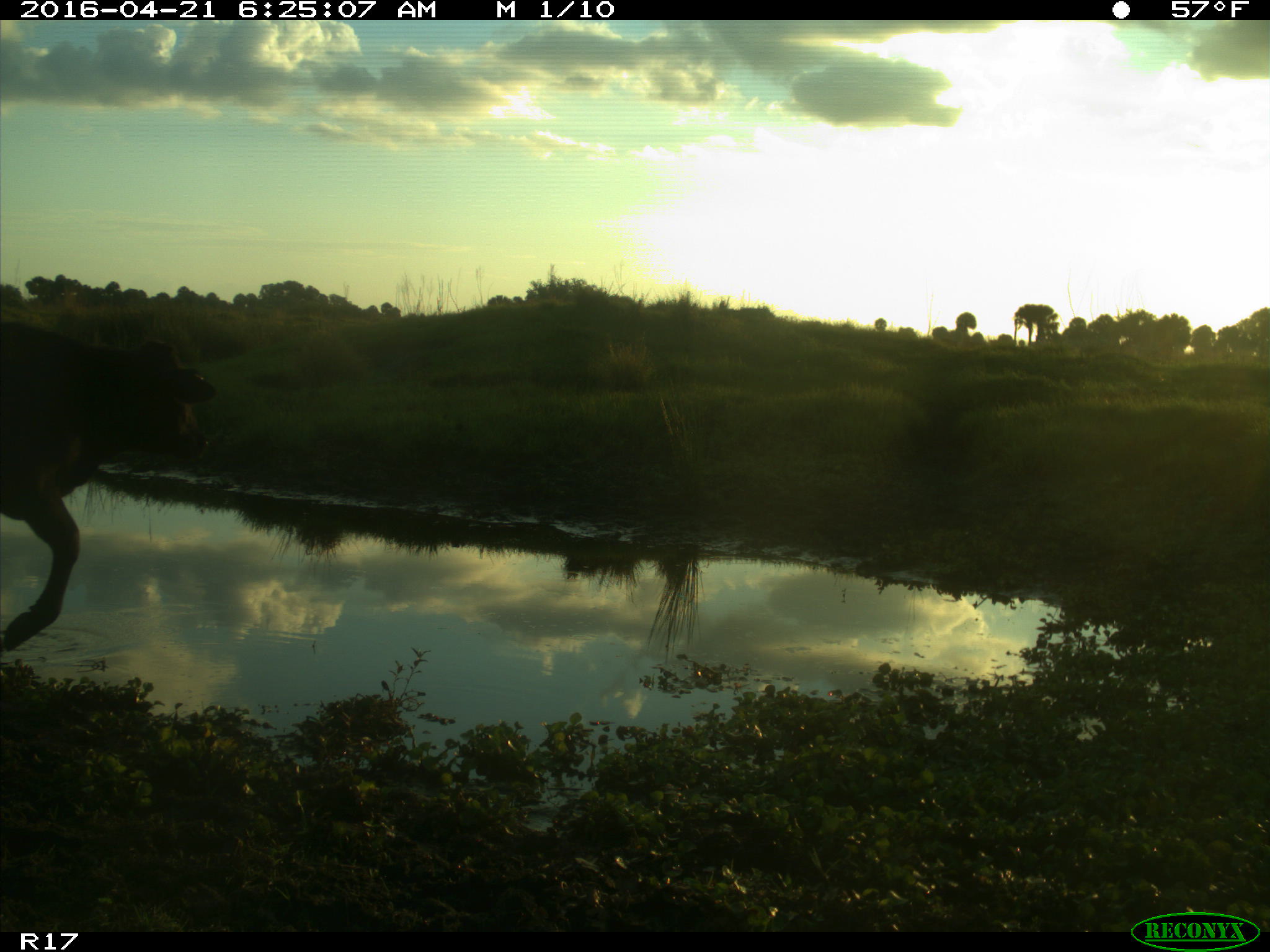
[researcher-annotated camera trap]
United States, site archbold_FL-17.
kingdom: Animalia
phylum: Chordata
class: Mammalia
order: Artiodactyla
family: Bovidae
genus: Bos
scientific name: Bos taurus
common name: domestic cow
Bos taurus (domestic cow).